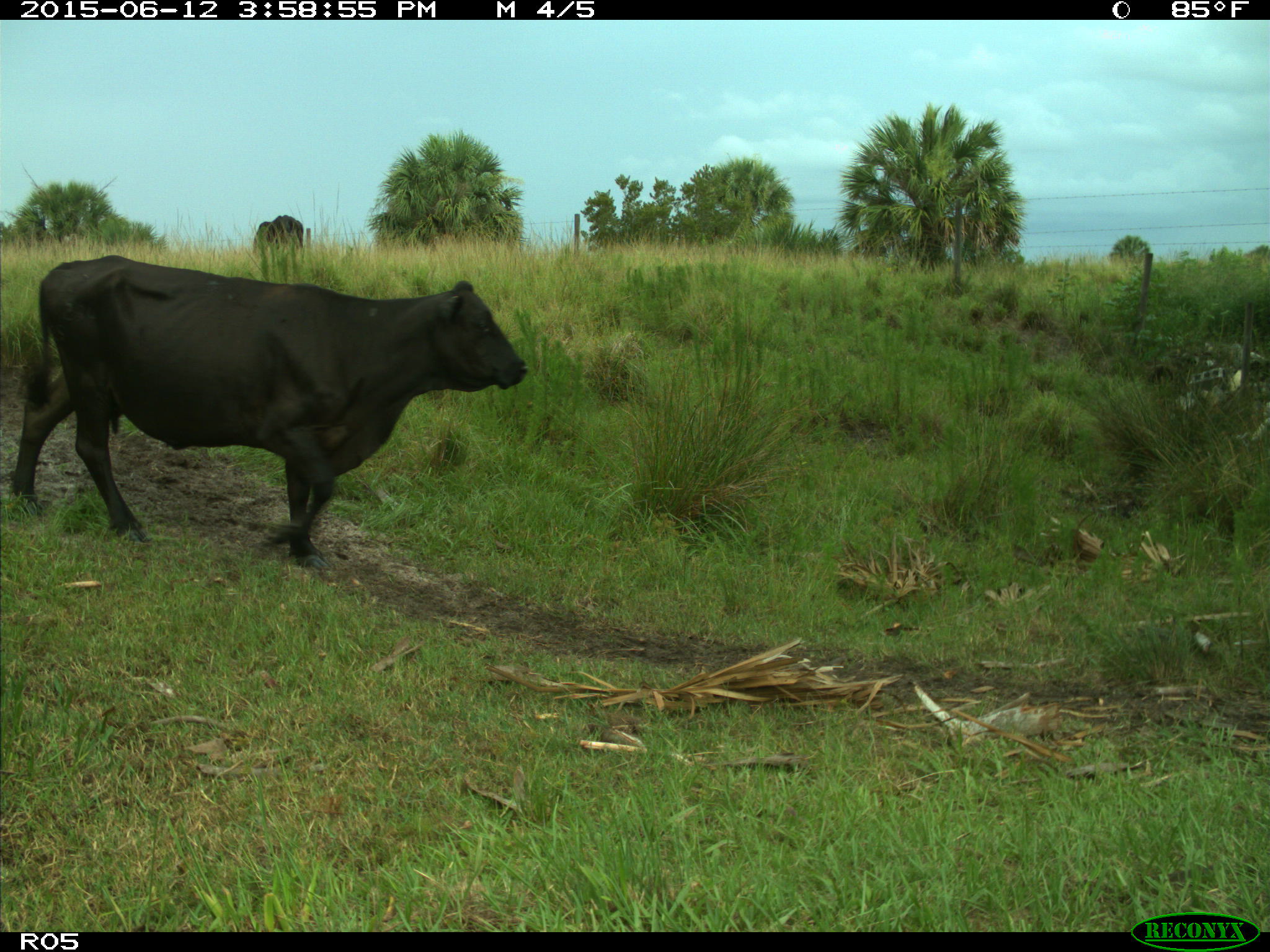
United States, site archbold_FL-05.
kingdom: Animalia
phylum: Chordata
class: Mammalia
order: Artiodactyla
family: Bovidae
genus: Bos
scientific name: Bos taurus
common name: domestic cow